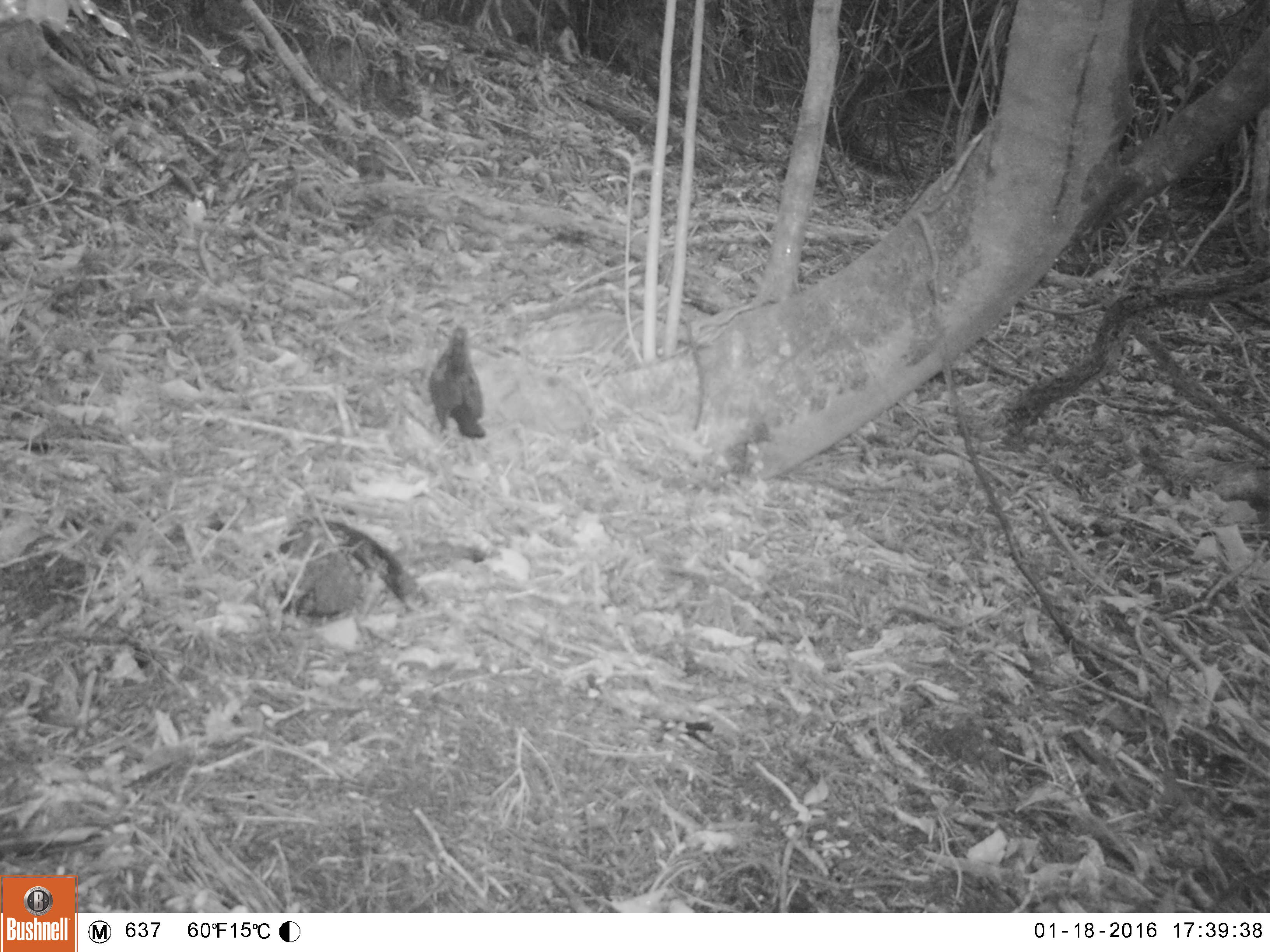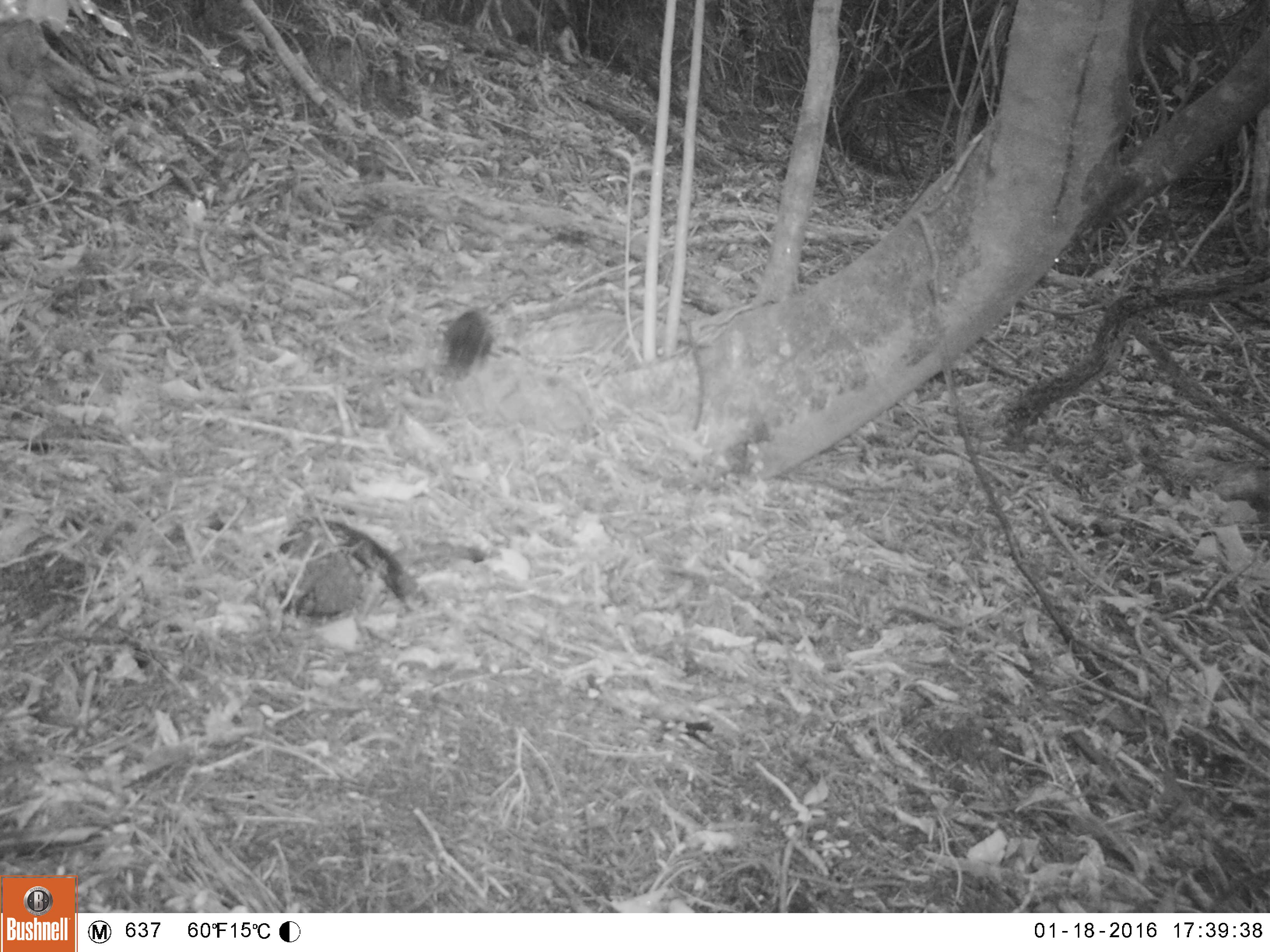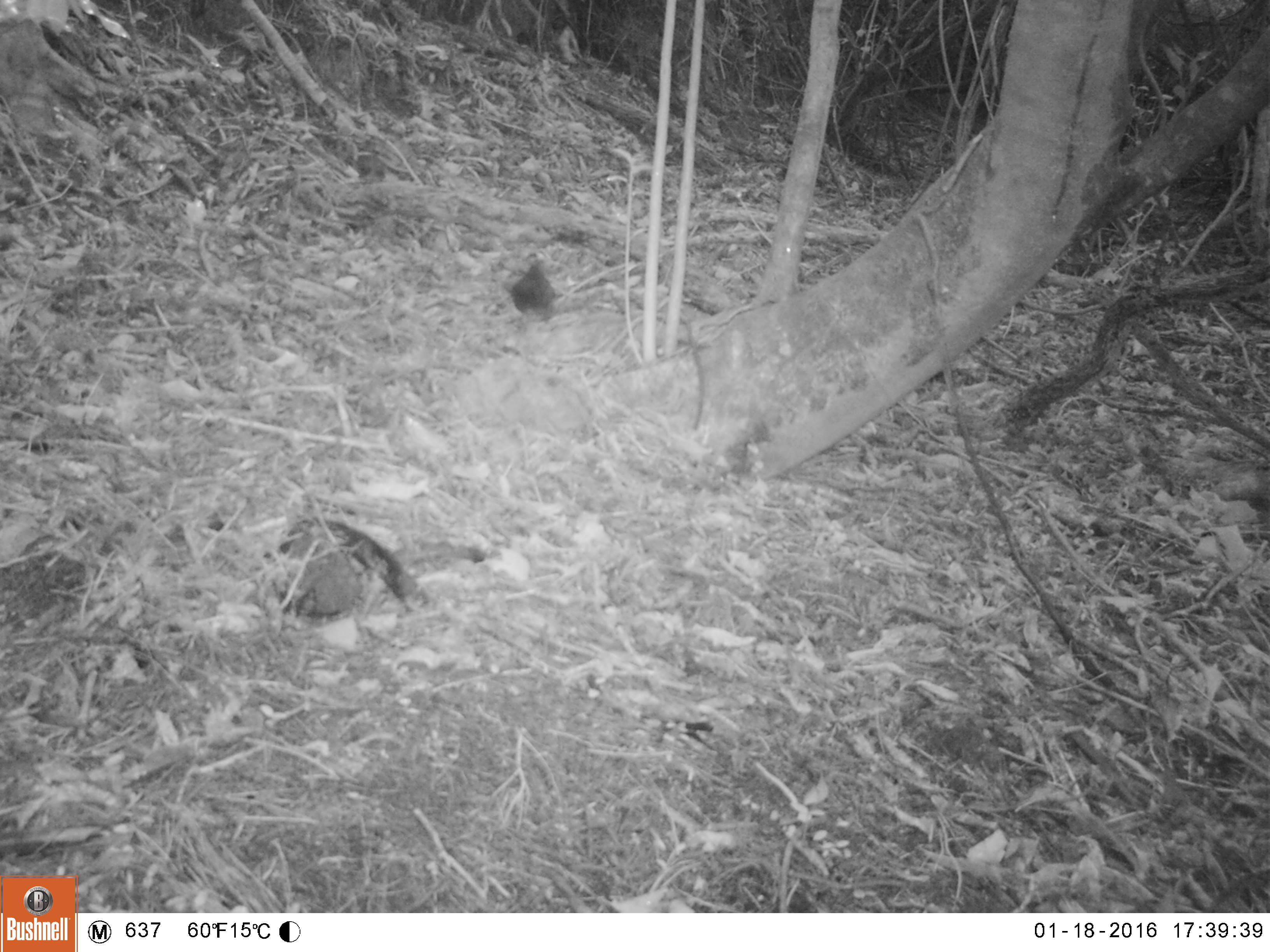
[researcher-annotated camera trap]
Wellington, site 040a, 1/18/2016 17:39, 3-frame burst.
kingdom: Animalia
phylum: Chordata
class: Aves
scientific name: Aves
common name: bird